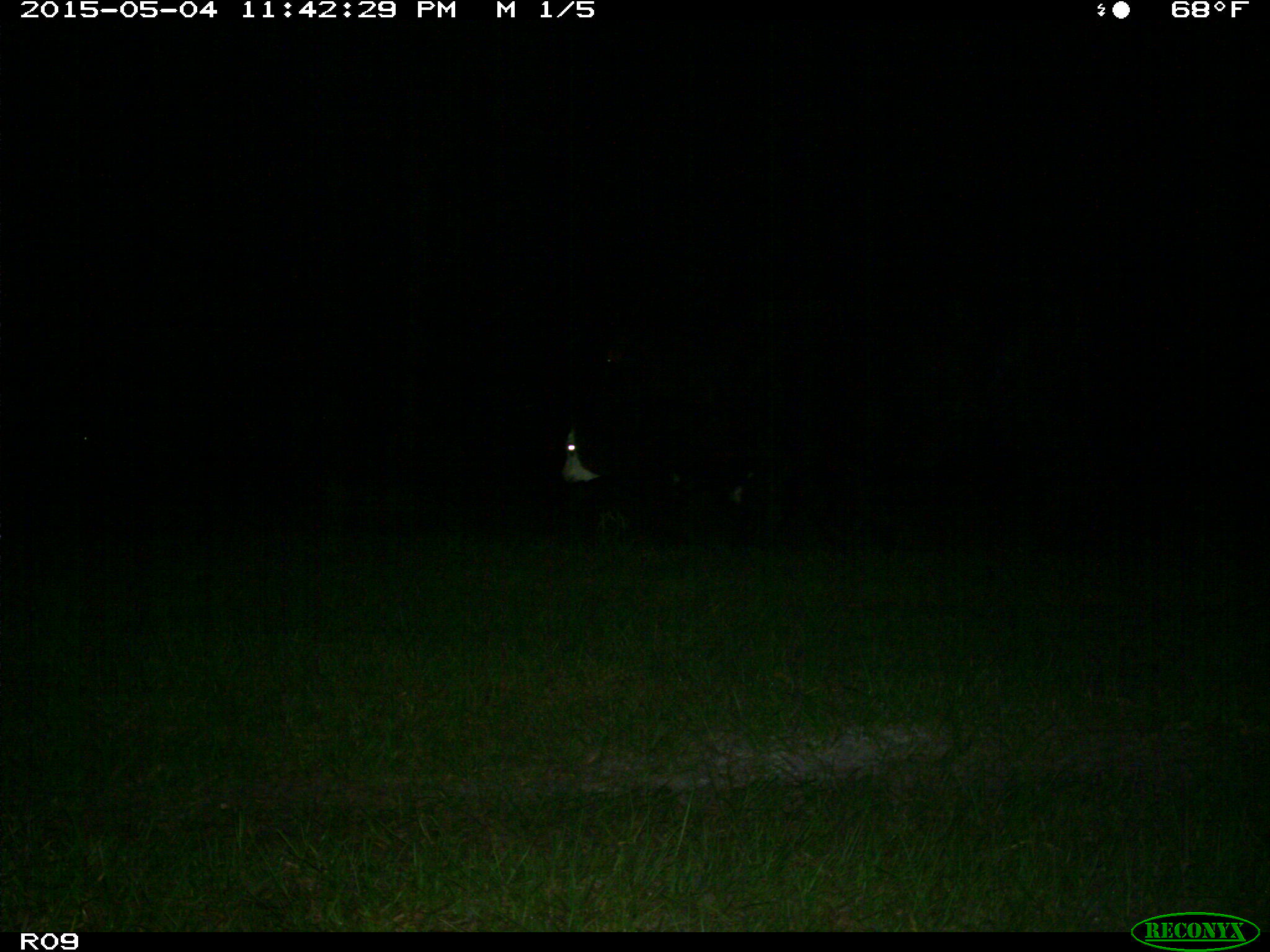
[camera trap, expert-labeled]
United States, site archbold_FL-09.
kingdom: Animalia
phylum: Chordata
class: Mammalia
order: Artiodactyla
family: Bovidae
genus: Bos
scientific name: Bos taurus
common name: domestic cow